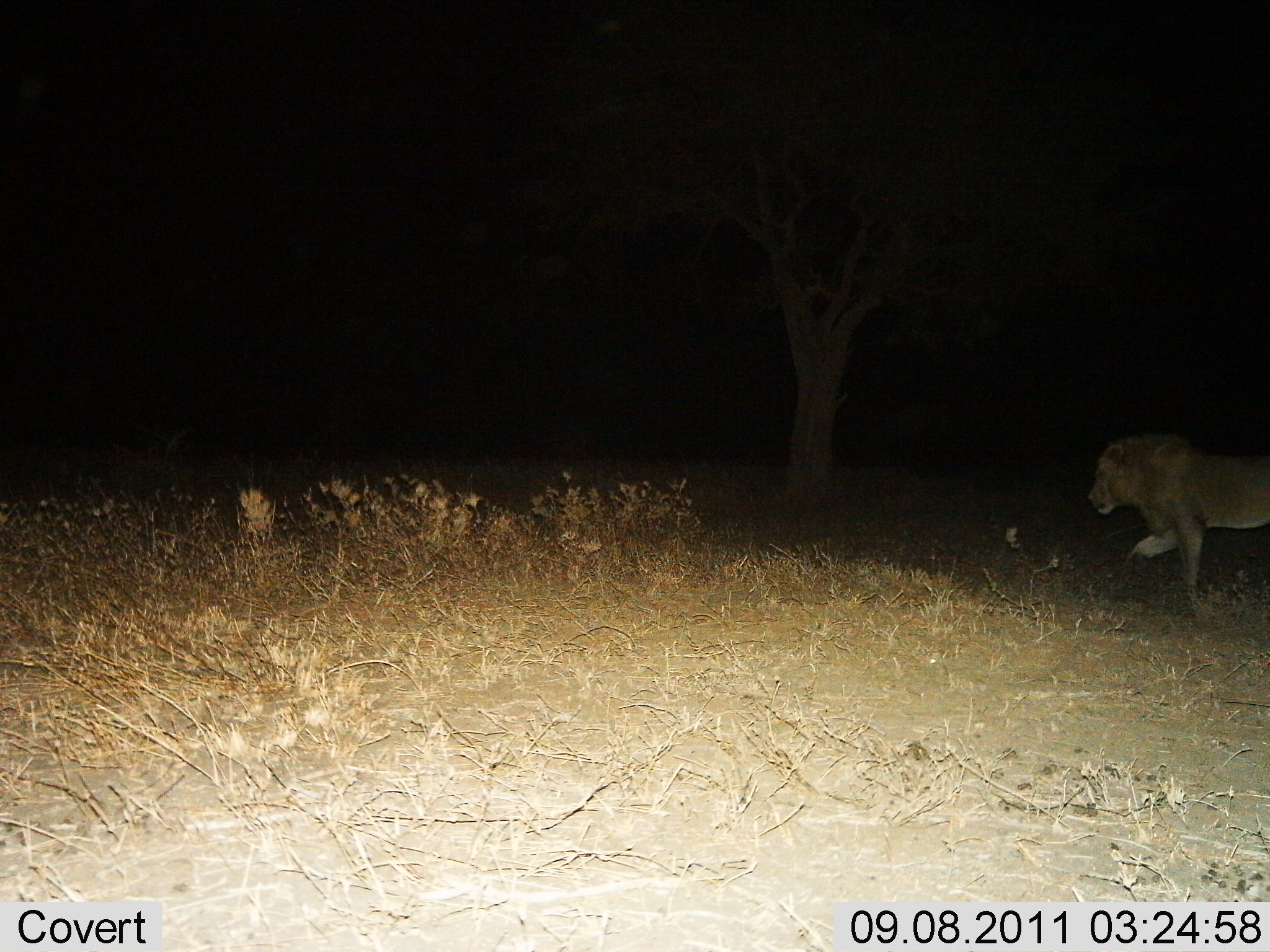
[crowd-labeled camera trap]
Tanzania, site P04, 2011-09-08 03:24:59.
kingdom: Animalia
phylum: Chordata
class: Mammalia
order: Carnivora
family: Felidae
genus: Panthera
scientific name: Panthera leo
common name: lion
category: lionmale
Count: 1.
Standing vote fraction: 8%.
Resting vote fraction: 0%.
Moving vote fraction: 100%.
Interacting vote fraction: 0%.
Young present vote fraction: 0%.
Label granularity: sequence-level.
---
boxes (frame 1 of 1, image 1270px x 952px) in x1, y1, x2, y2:
animal: 1087, 431, 1270, 584